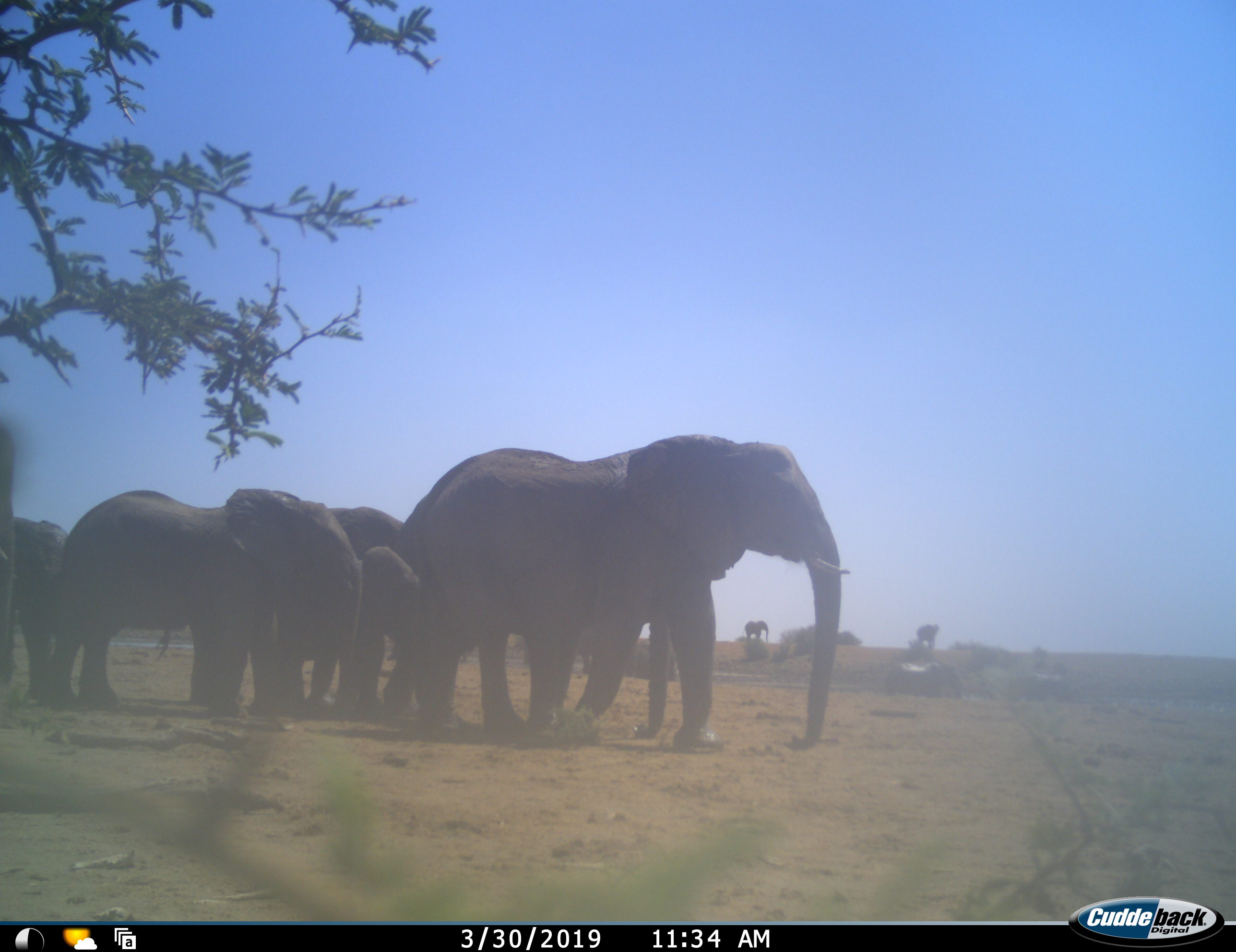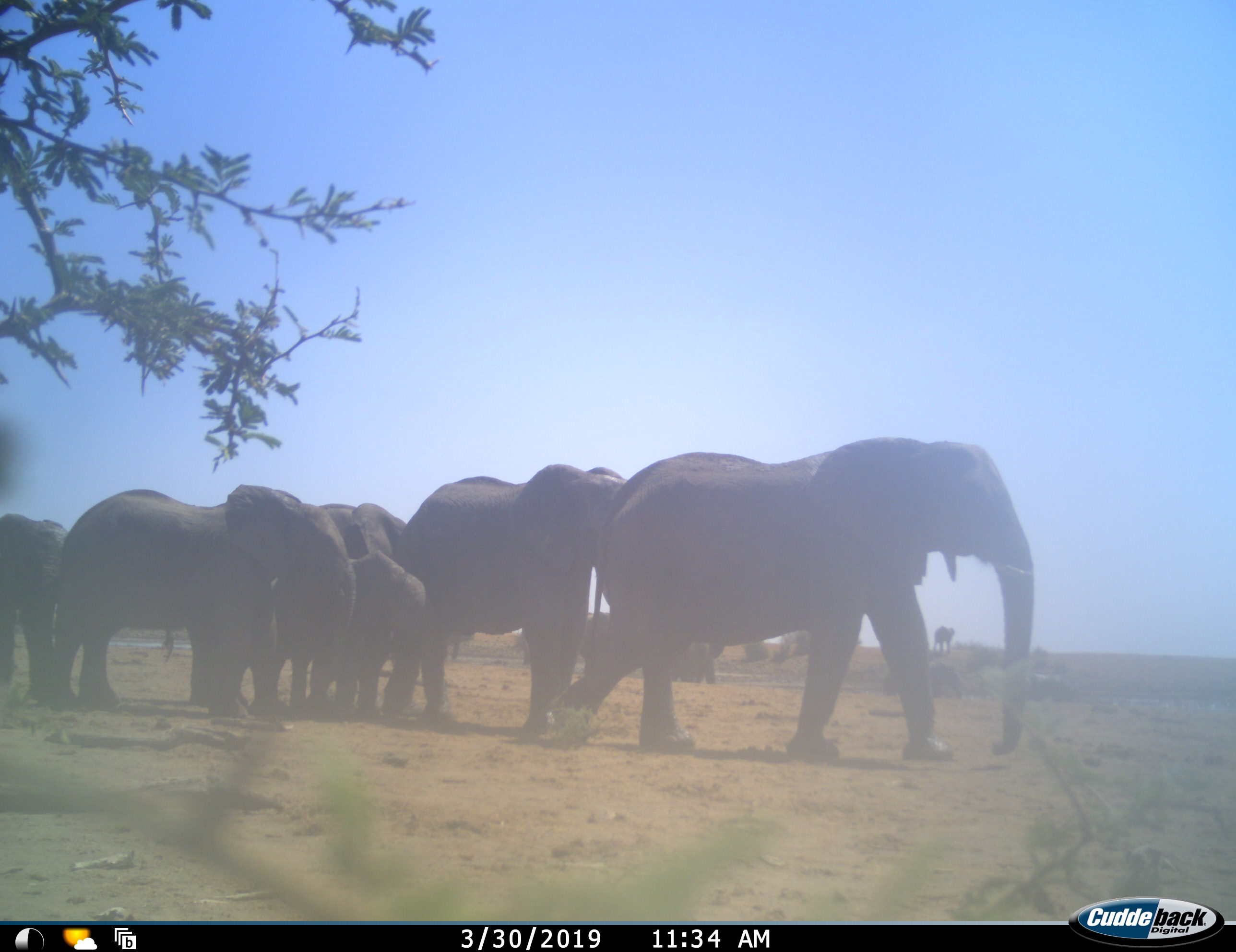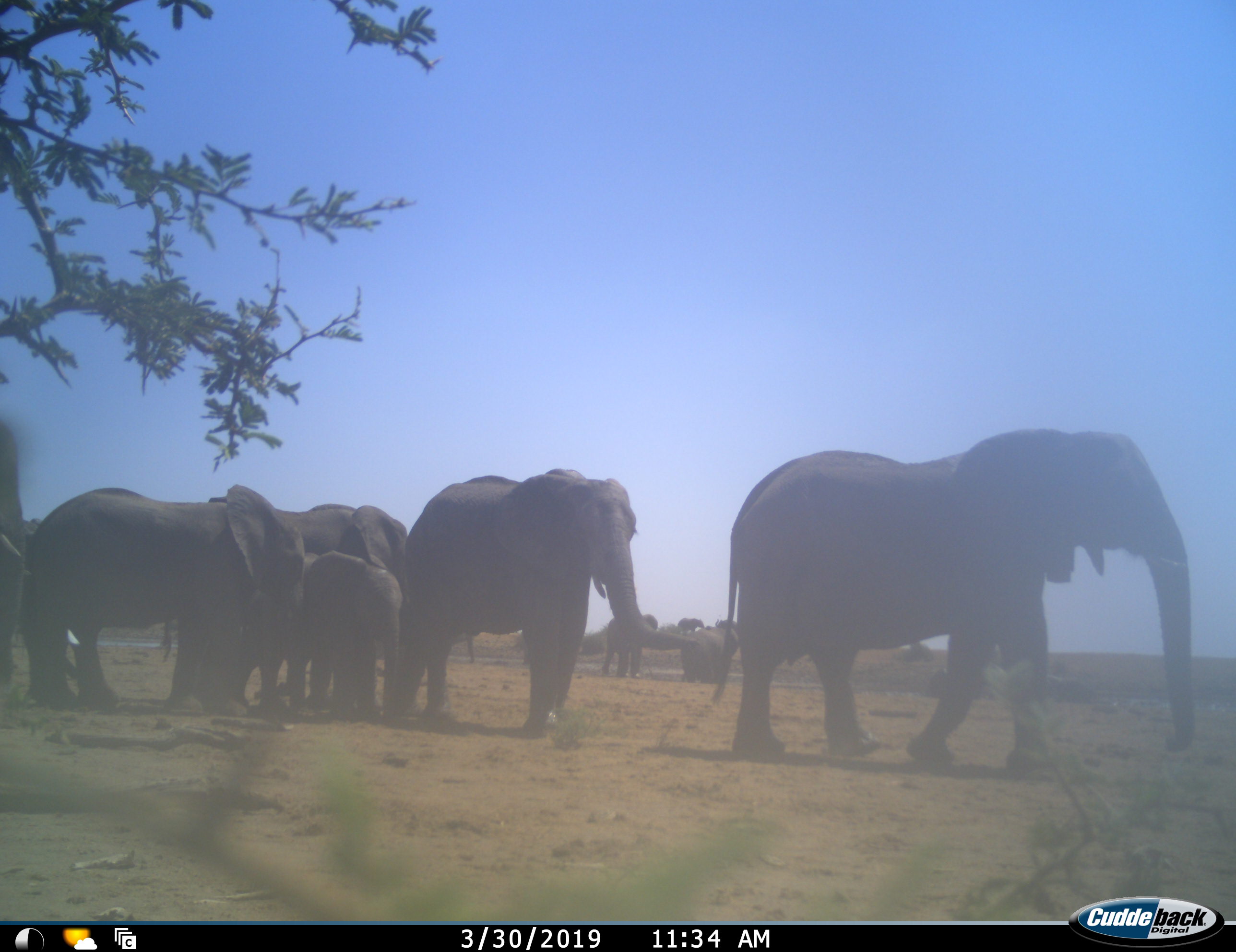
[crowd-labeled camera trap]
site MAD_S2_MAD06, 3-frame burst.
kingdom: Animalia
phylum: Chordata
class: Mammalia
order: Proboscidea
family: Elephantidae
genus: Loxodonta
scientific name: Loxodonta africana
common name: african bush elephant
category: elephant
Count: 10.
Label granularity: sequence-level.